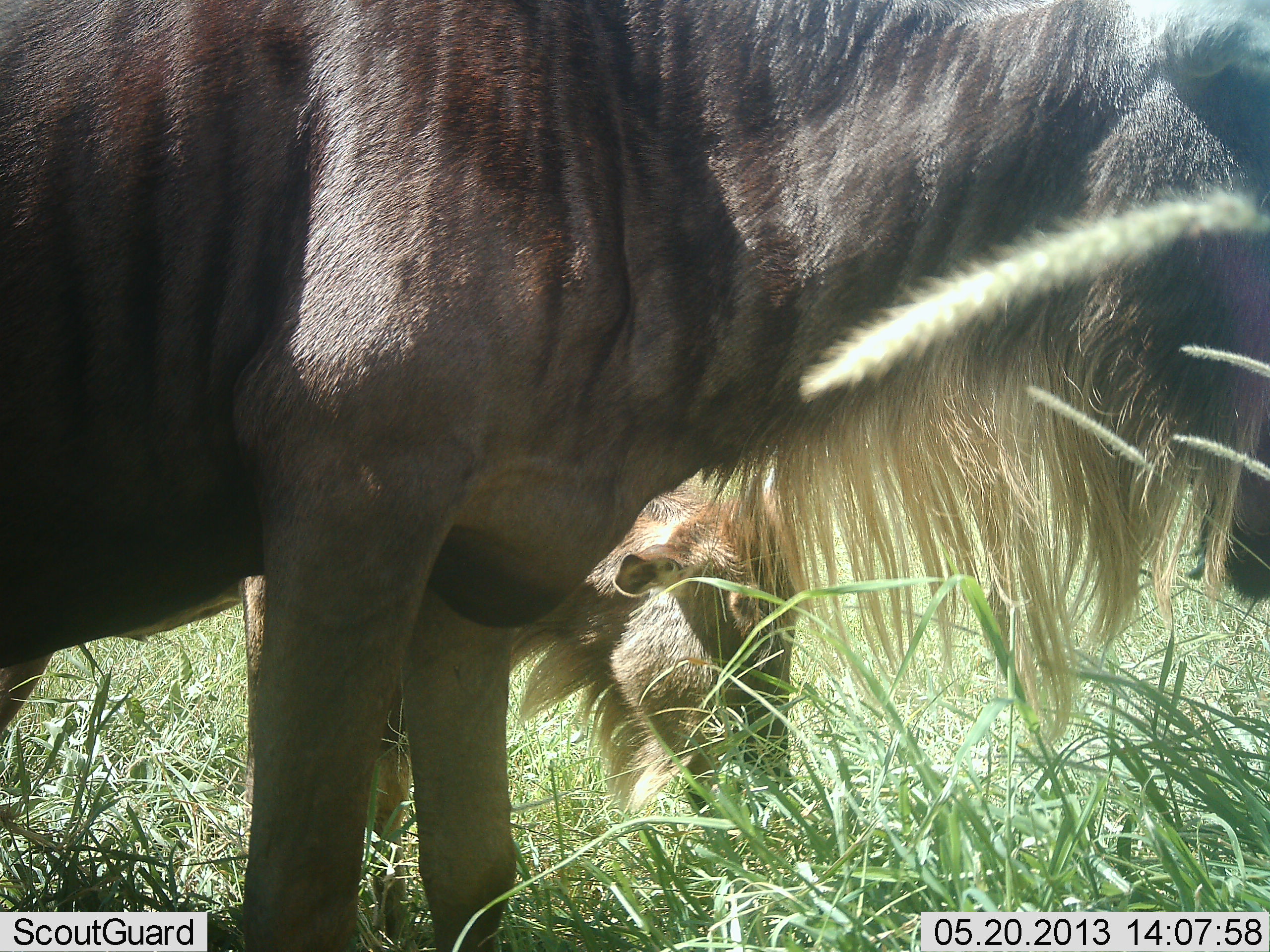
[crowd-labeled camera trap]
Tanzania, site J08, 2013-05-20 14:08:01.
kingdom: Animalia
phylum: Chordata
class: Mammalia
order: Artiodactyla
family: Bovidae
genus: Connochaetes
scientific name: Connochaetes taurinus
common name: blue wildebeest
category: wildebeest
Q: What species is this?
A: Wildebeest (blue wildebeest) (Connochaetes taurinus).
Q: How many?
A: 2.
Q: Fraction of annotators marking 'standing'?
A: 58%.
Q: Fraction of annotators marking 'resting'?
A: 0%.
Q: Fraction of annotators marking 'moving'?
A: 0%.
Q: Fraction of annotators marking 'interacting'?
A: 0%.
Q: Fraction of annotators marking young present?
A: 27%.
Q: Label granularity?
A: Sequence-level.